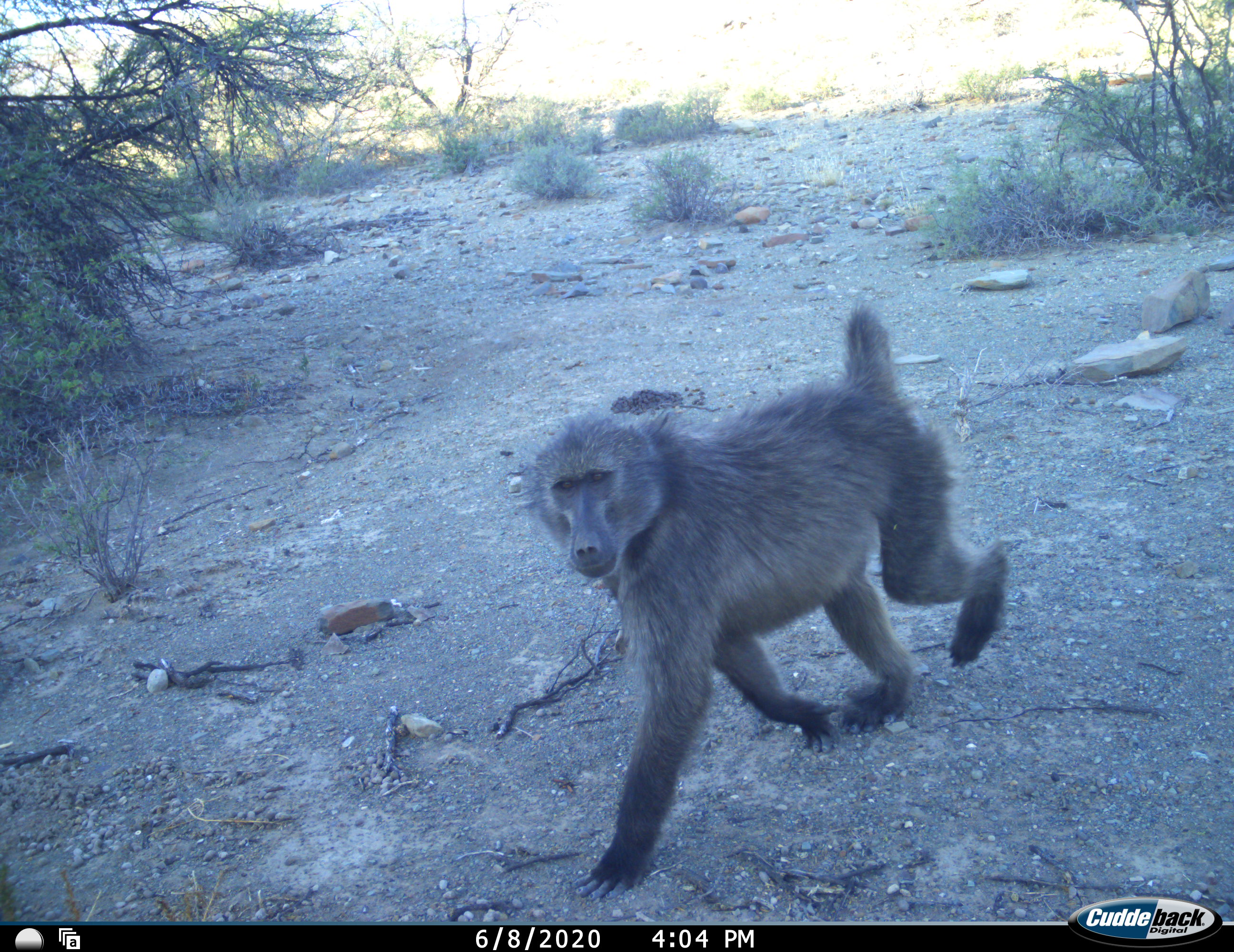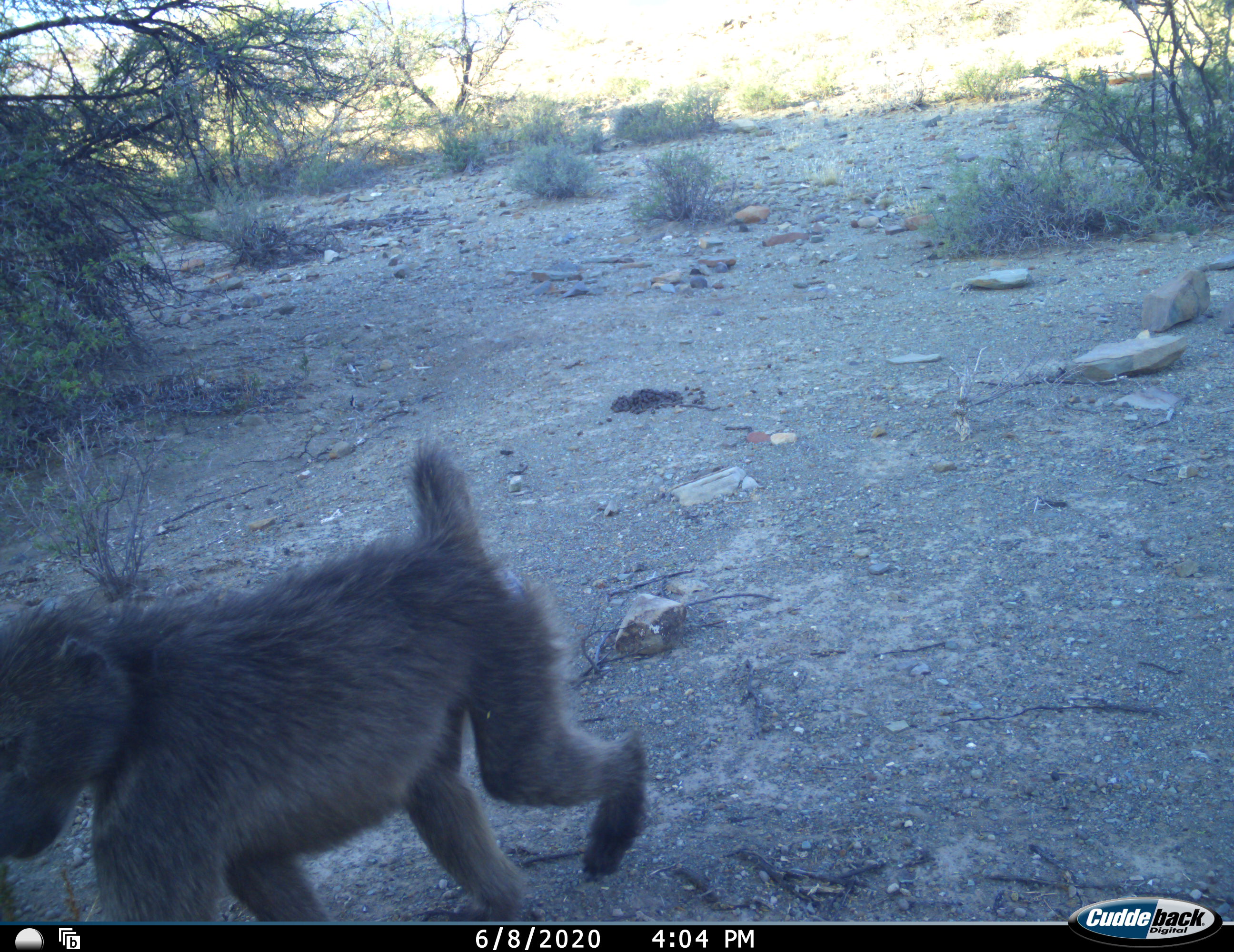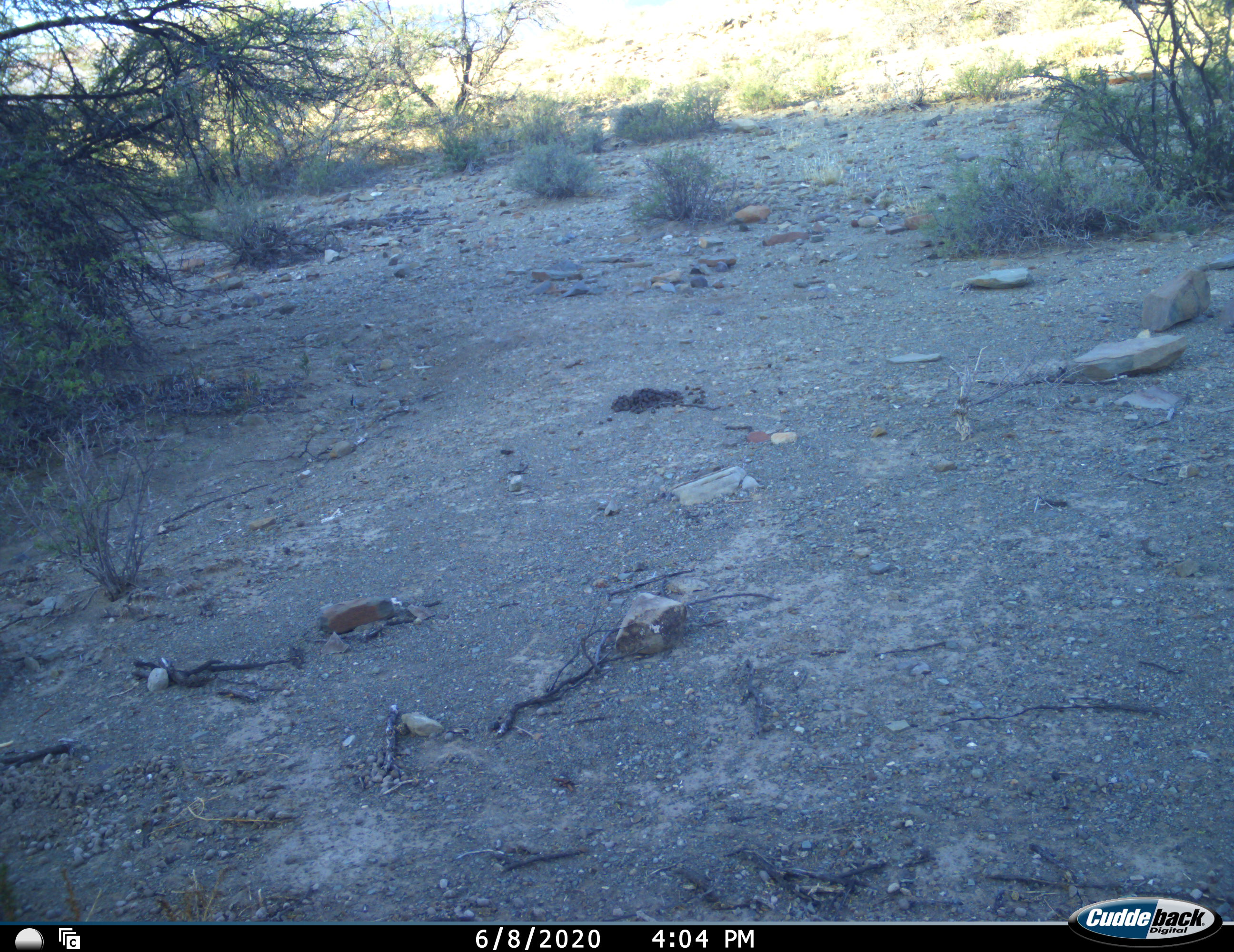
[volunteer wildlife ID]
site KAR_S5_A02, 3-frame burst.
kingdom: Animalia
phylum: Chordata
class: Mammalia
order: Primates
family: Cercopithecidae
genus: Papio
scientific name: Papio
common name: baboon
Baboon (Papio), count 1. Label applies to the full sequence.